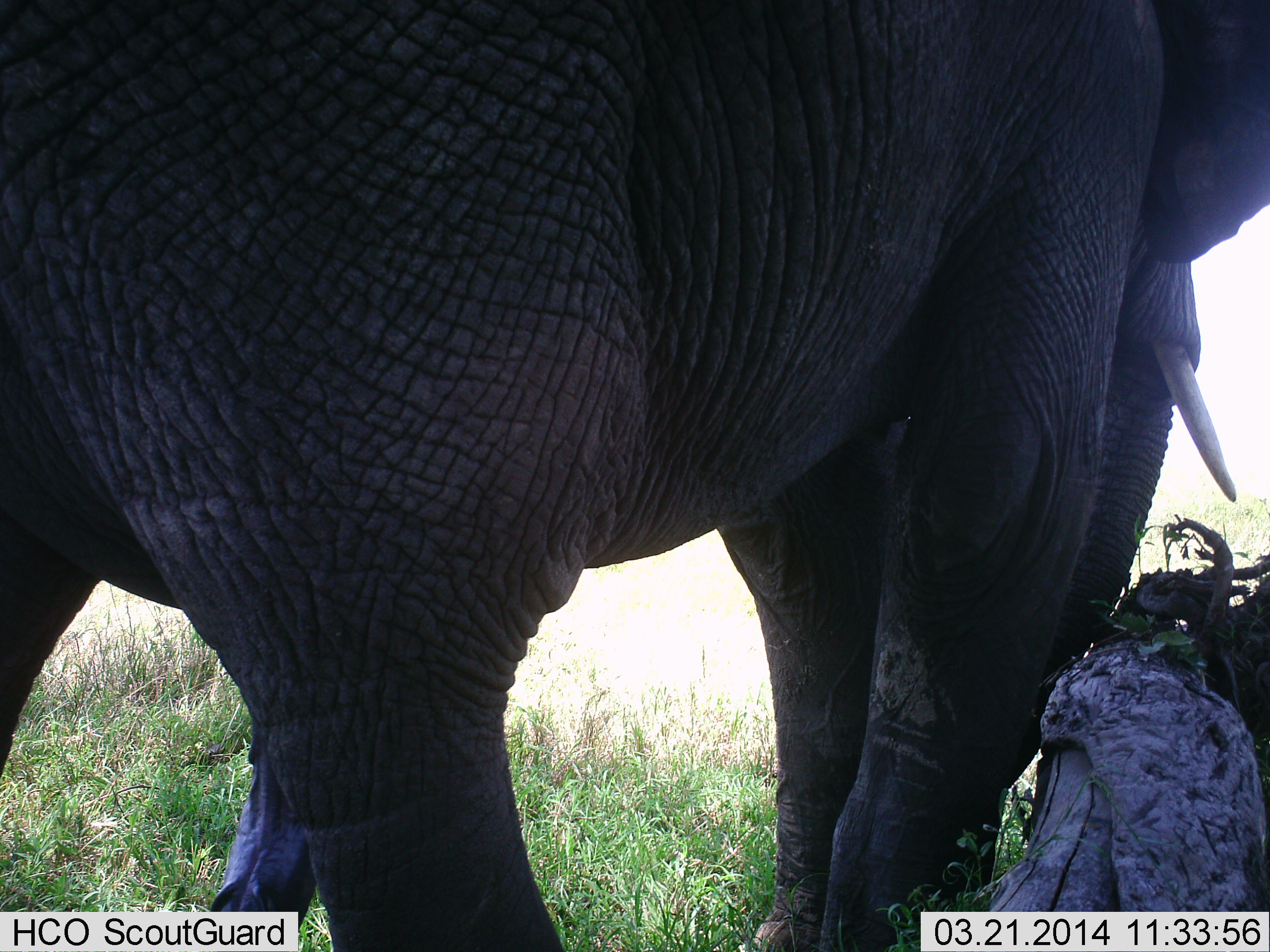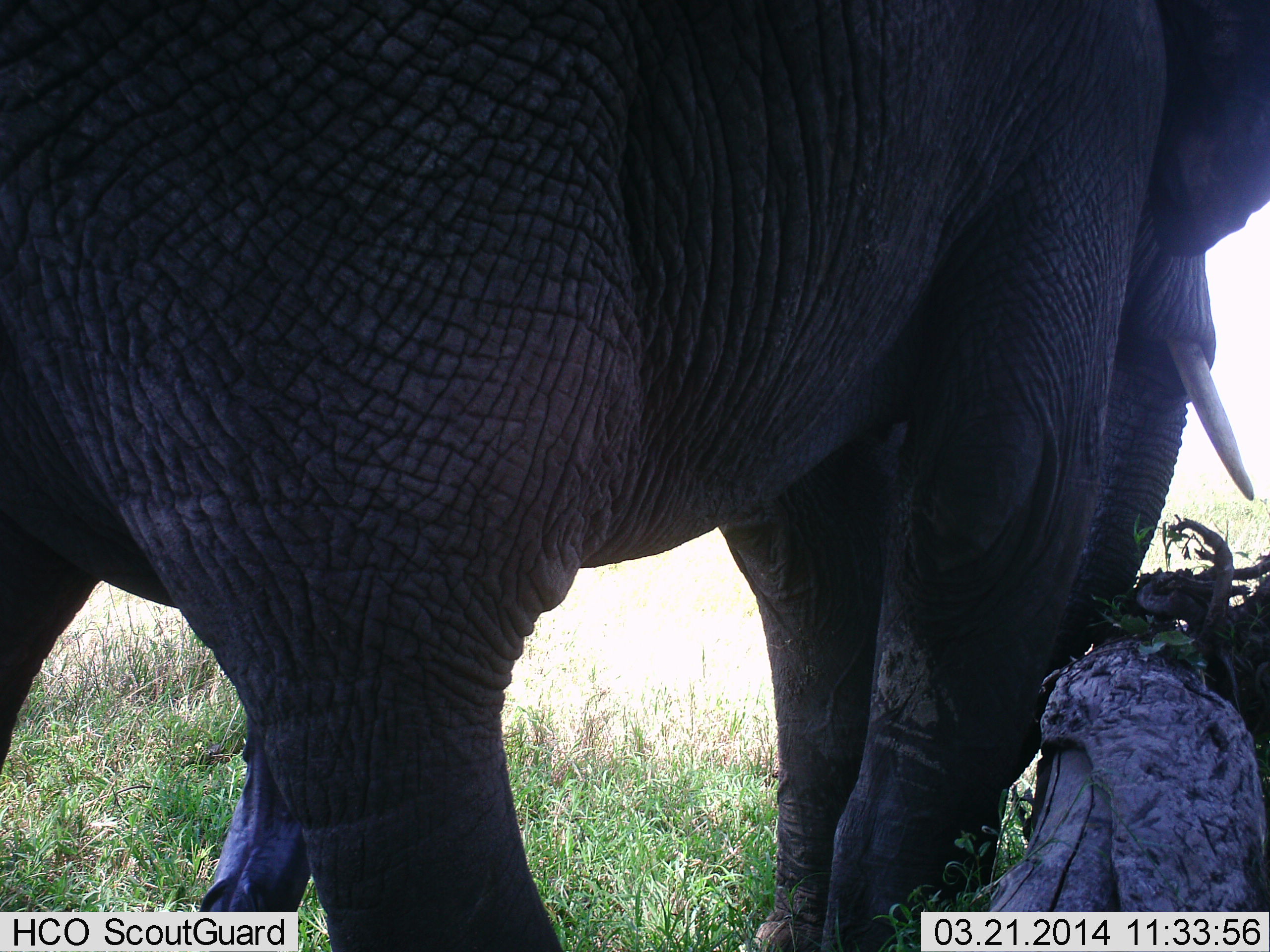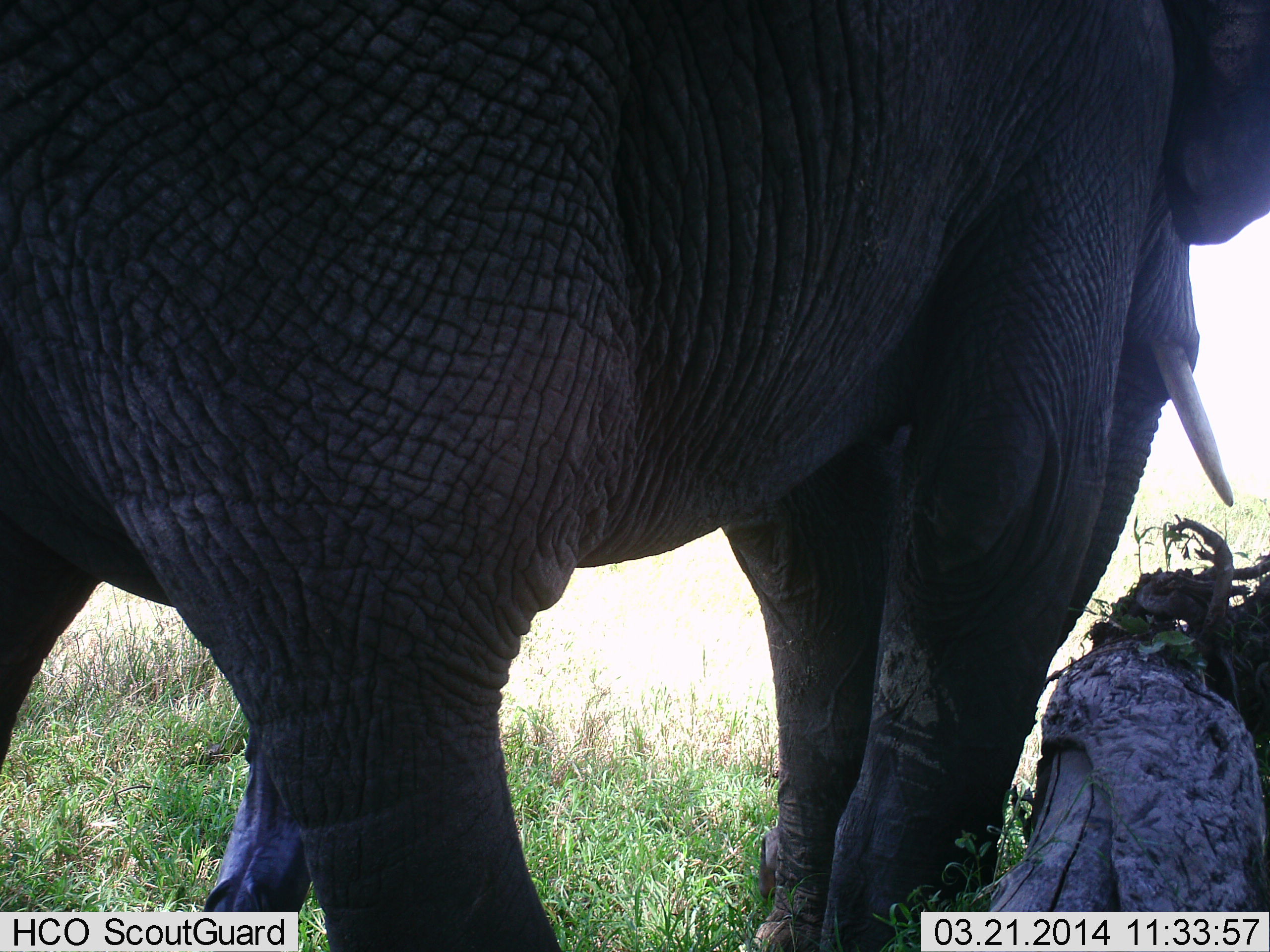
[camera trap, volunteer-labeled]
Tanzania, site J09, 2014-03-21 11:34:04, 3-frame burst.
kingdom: Animalia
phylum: Chordata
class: Mammalia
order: Proboscidea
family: Elephantidae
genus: Loxodonta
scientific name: Loxodonta africana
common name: african bush elephant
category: elephant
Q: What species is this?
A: Elephant (african bush elephant) (Loxodonta africana).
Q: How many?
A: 1.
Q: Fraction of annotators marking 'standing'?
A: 90%.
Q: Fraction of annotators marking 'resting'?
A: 10%.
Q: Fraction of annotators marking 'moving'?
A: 0%.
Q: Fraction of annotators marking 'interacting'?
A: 0%.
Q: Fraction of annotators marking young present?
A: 0%.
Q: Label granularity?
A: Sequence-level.